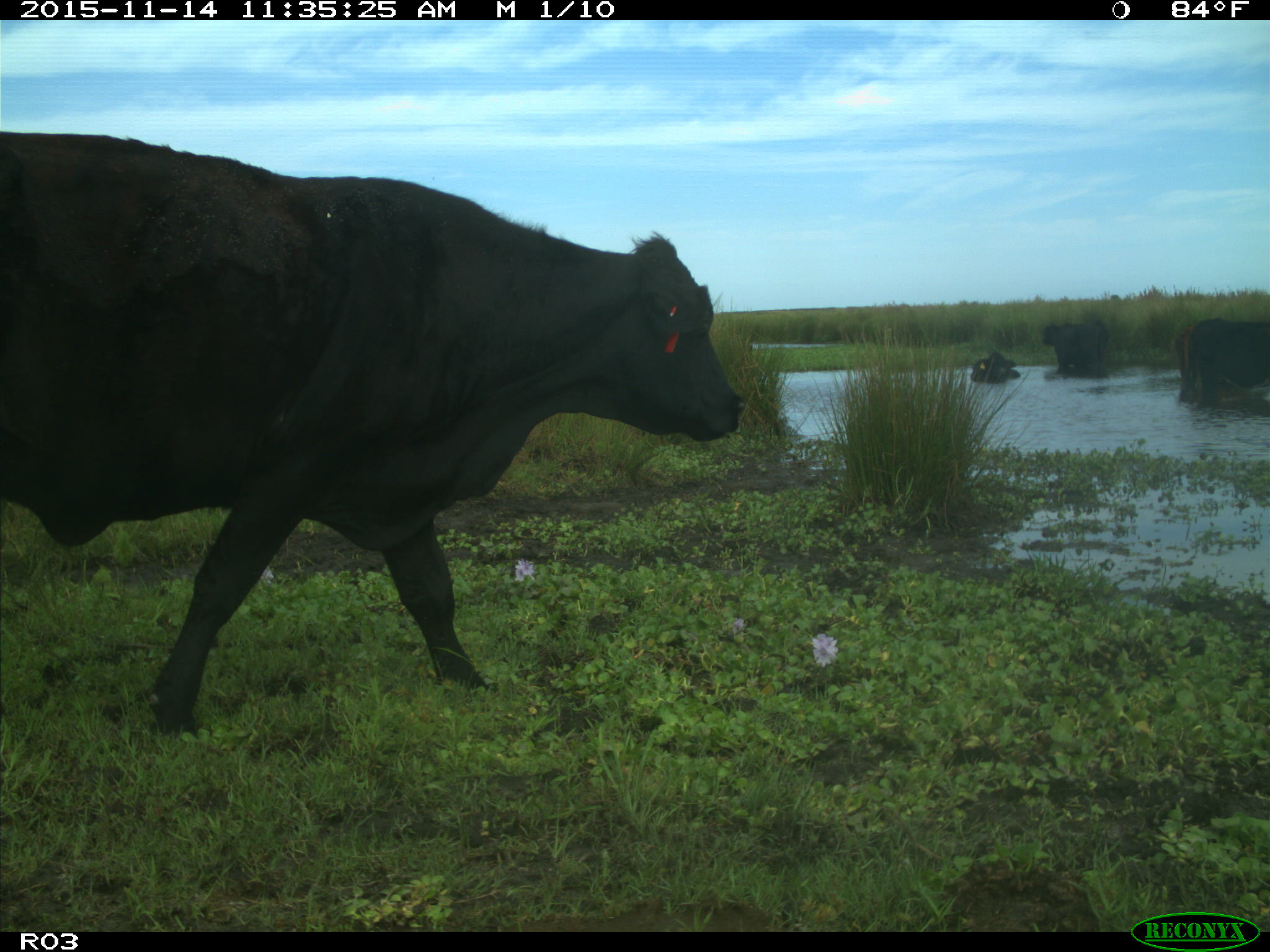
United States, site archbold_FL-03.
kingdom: Animalia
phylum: Chordata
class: Mammalia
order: Artiodactyla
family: Bovidae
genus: Bos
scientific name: Bos taurus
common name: domestic cow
Bos taurus (domestic cow).